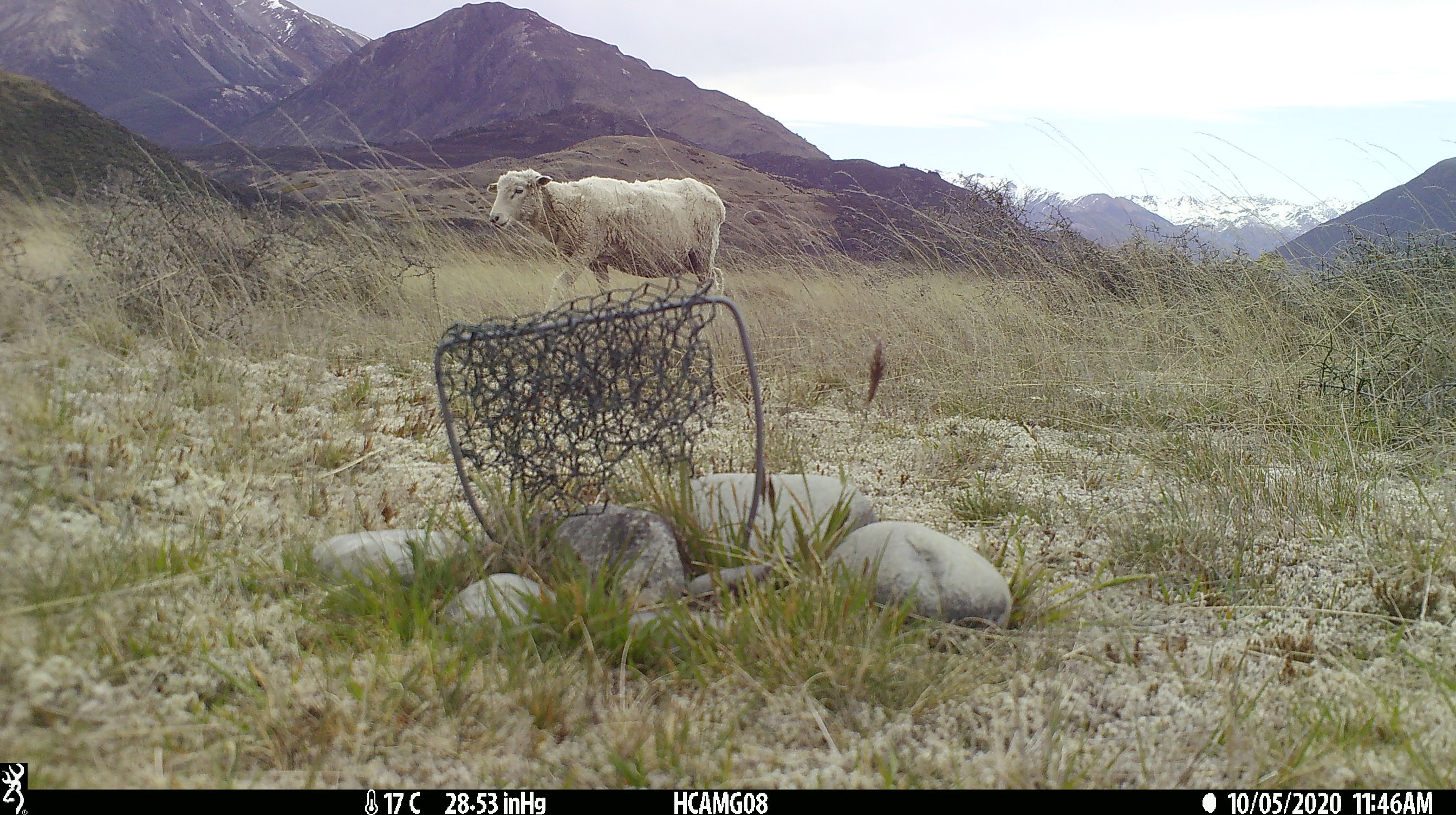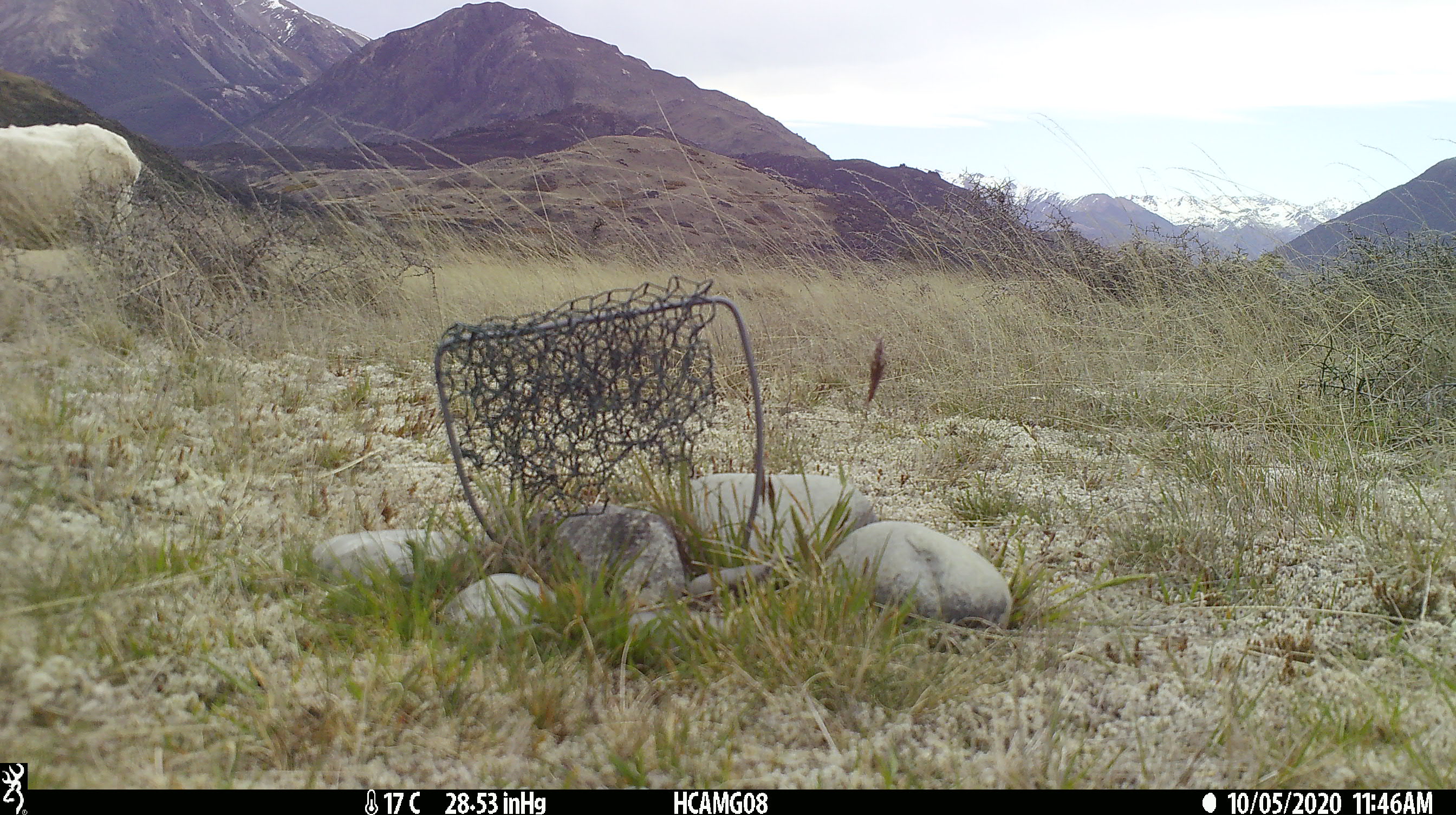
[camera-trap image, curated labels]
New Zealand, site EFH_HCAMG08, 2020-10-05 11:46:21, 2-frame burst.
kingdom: Animalia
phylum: Chordata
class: Mammalia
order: Artiodactyla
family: Bovidae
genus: Ovis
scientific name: Ovis aries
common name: domestic sheep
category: sheep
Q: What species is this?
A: Sheep (domestic sheep) (Ovis aries).